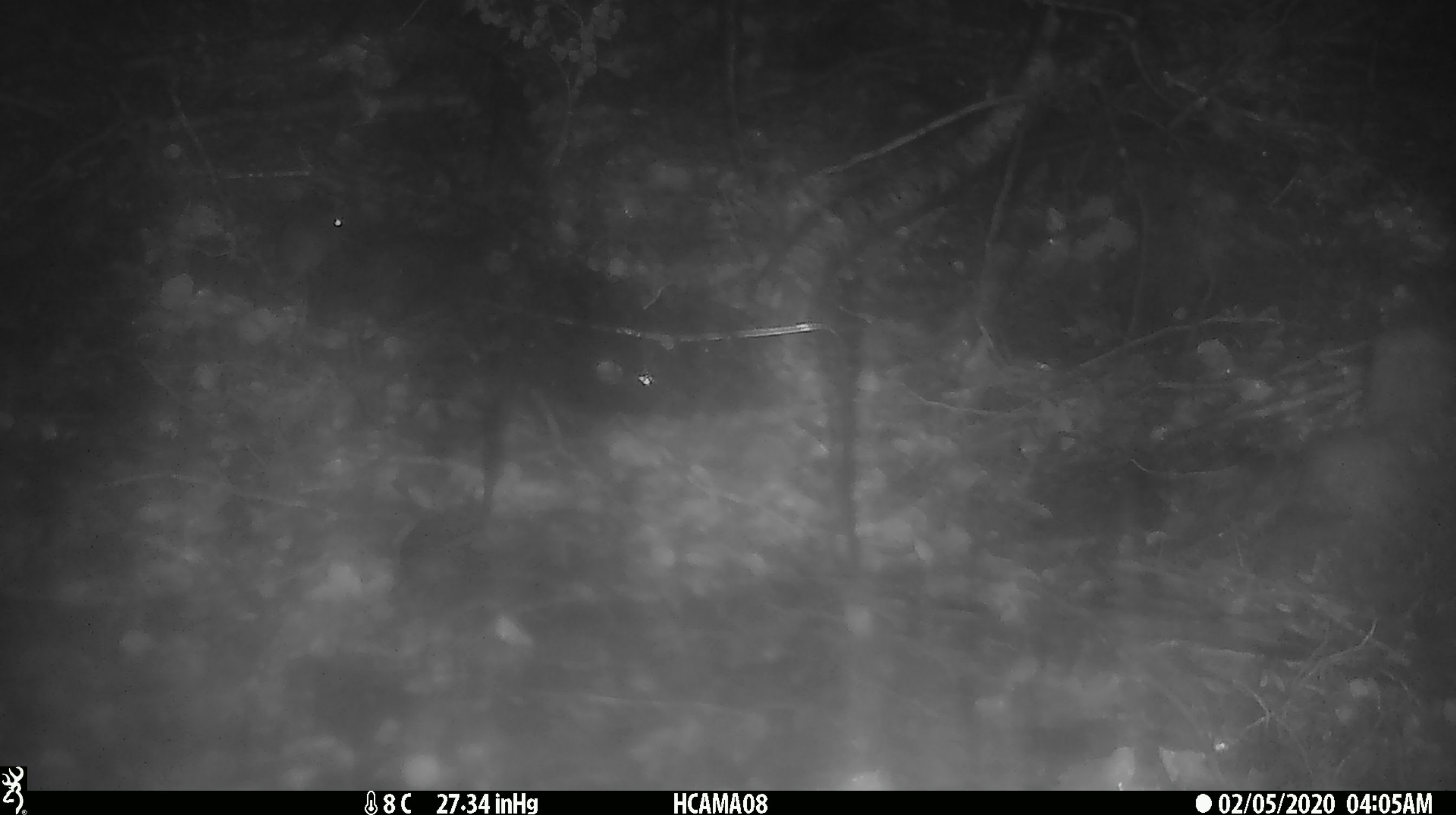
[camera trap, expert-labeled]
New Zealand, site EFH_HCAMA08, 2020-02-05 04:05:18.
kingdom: Animalia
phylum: Chordata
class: Mammalia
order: Rodentia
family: Muridae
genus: Mus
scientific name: Mus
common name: mouse